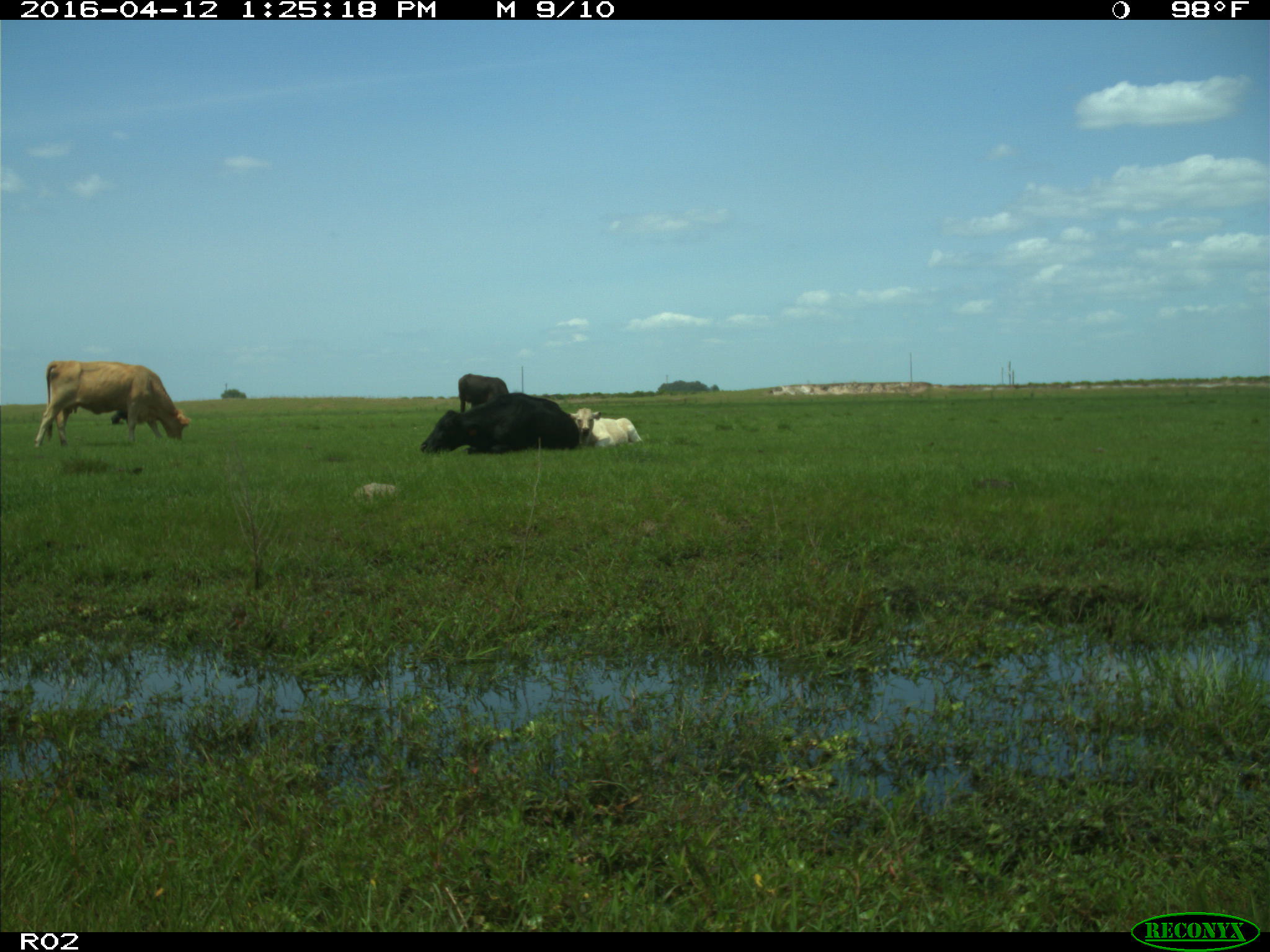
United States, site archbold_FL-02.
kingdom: Animalia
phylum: Chordata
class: Mammalia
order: Artiodactyla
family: Bovidae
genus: Bos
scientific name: Bos taurus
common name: domestic cow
Bos taurus (domestic cow).